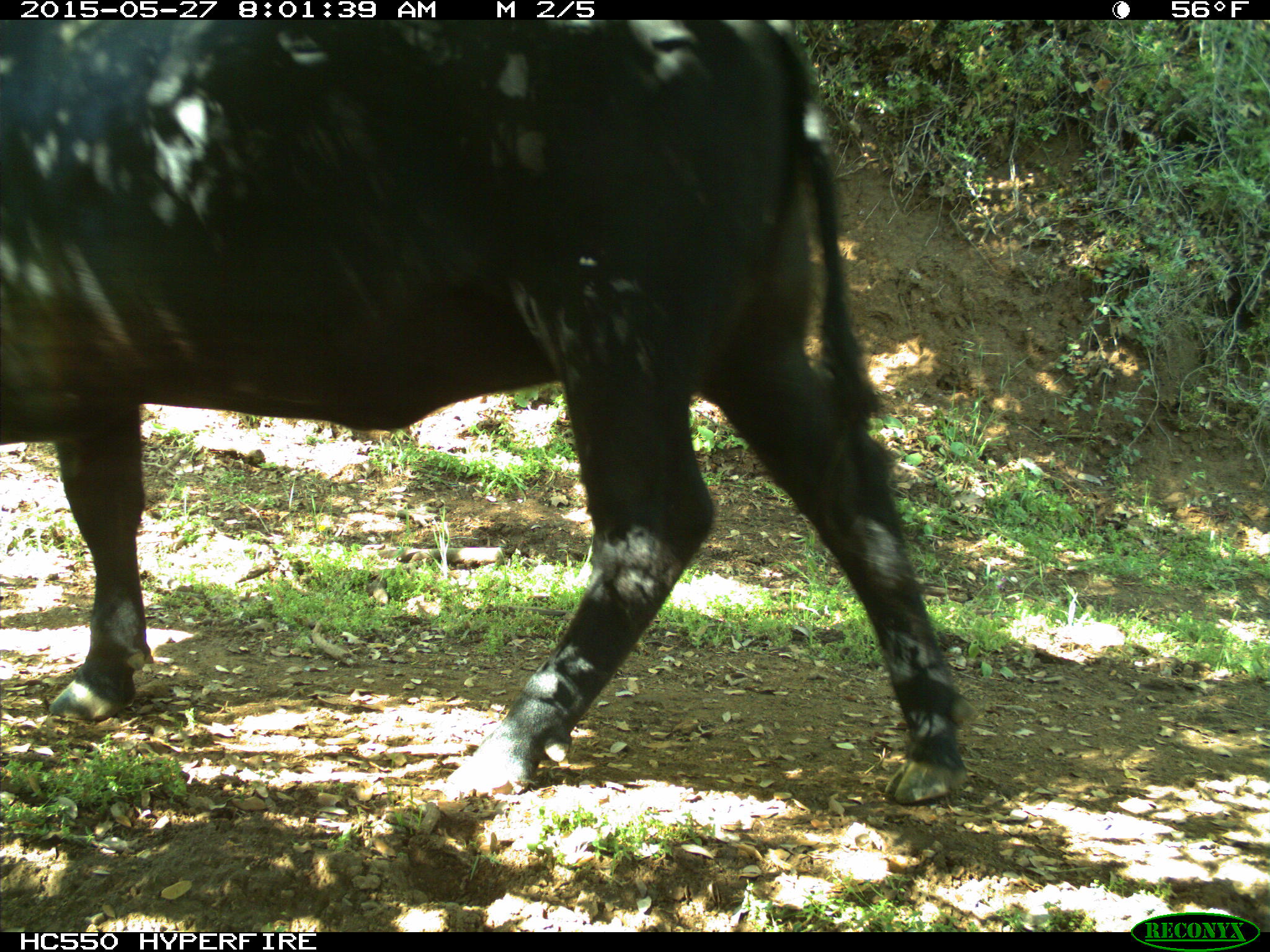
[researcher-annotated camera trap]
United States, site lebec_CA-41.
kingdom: Animalia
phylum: Chordata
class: Mammalia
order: Artiodactyla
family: Bovidae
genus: Bos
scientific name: Bos taurus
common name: domestic cow